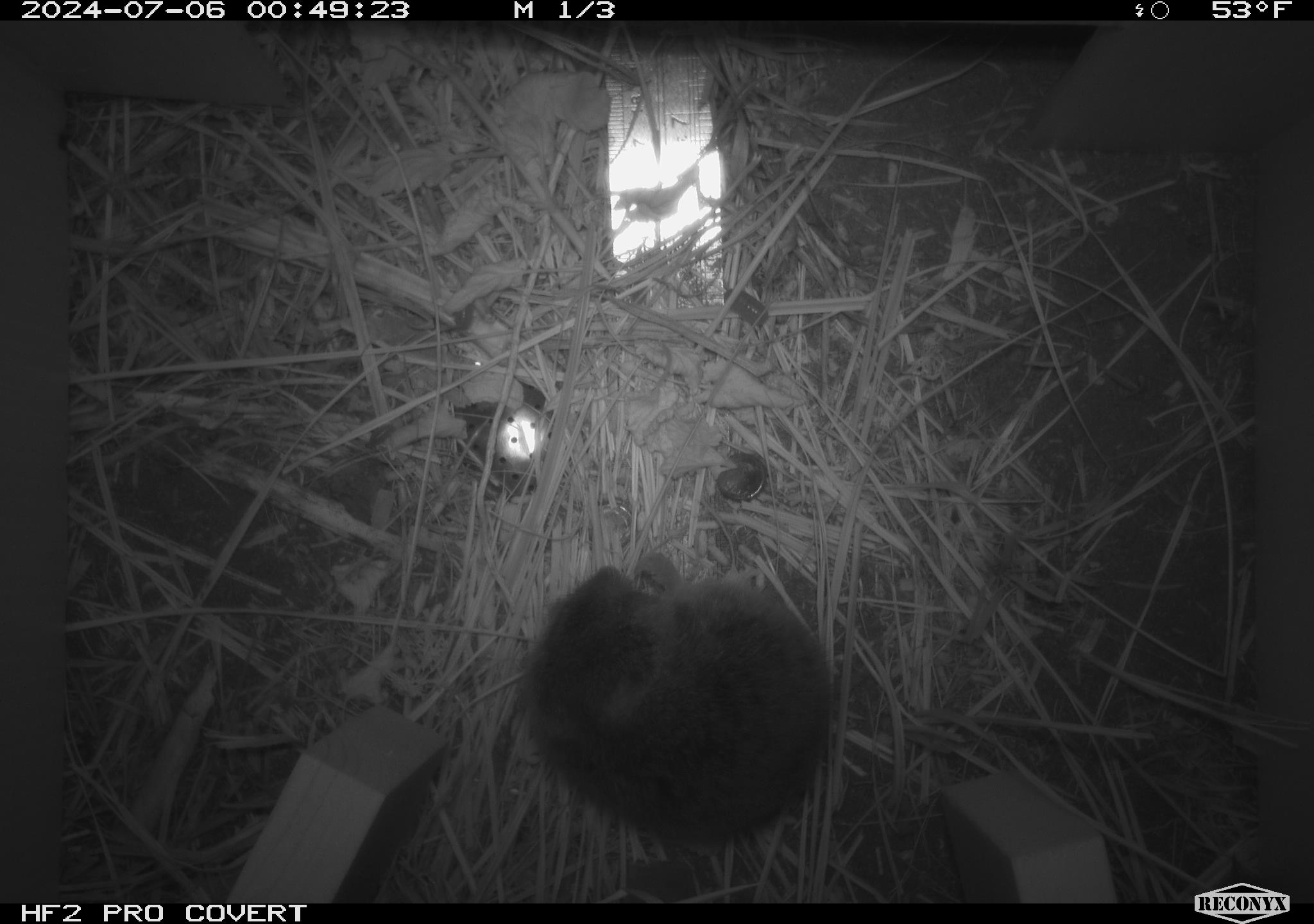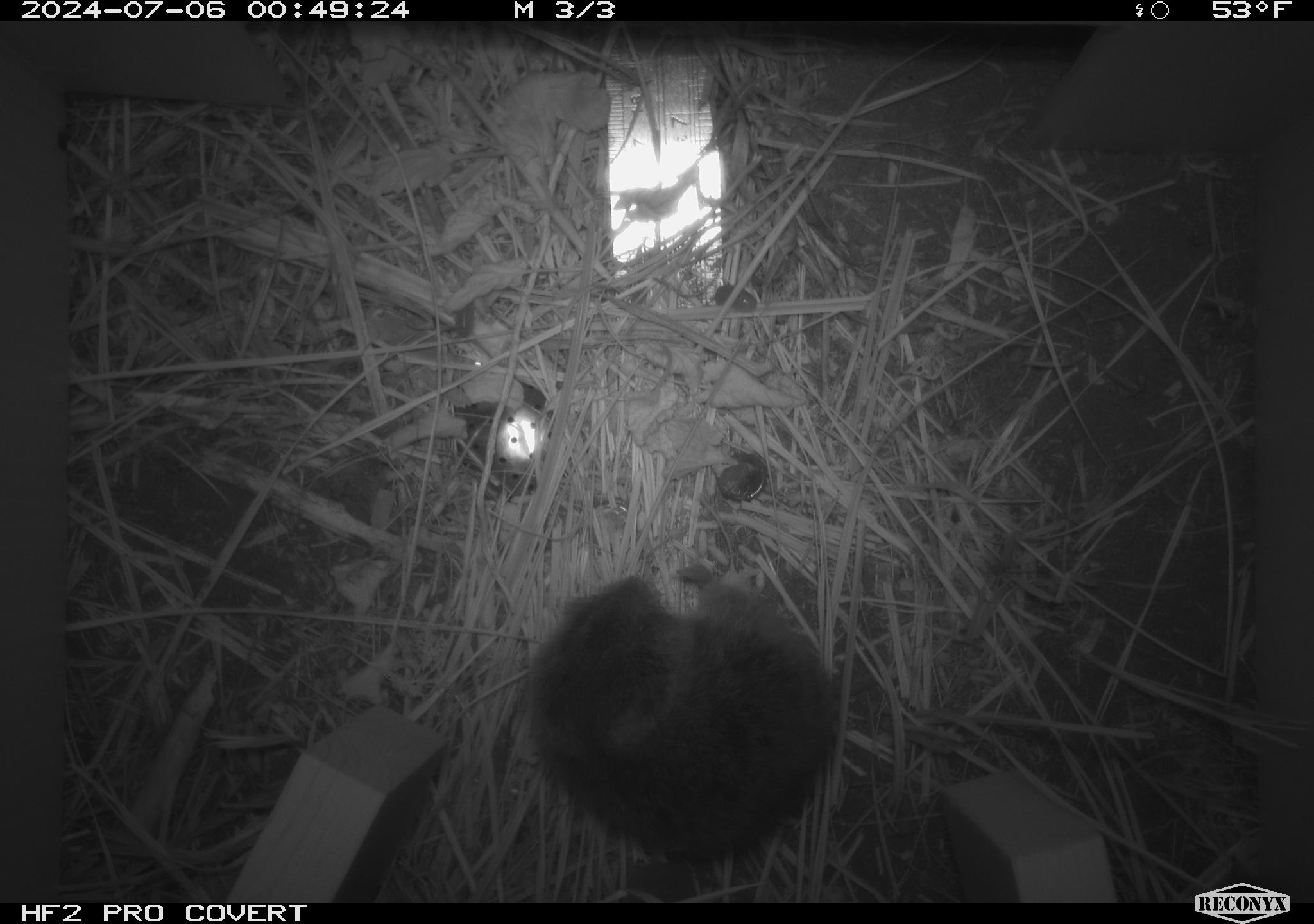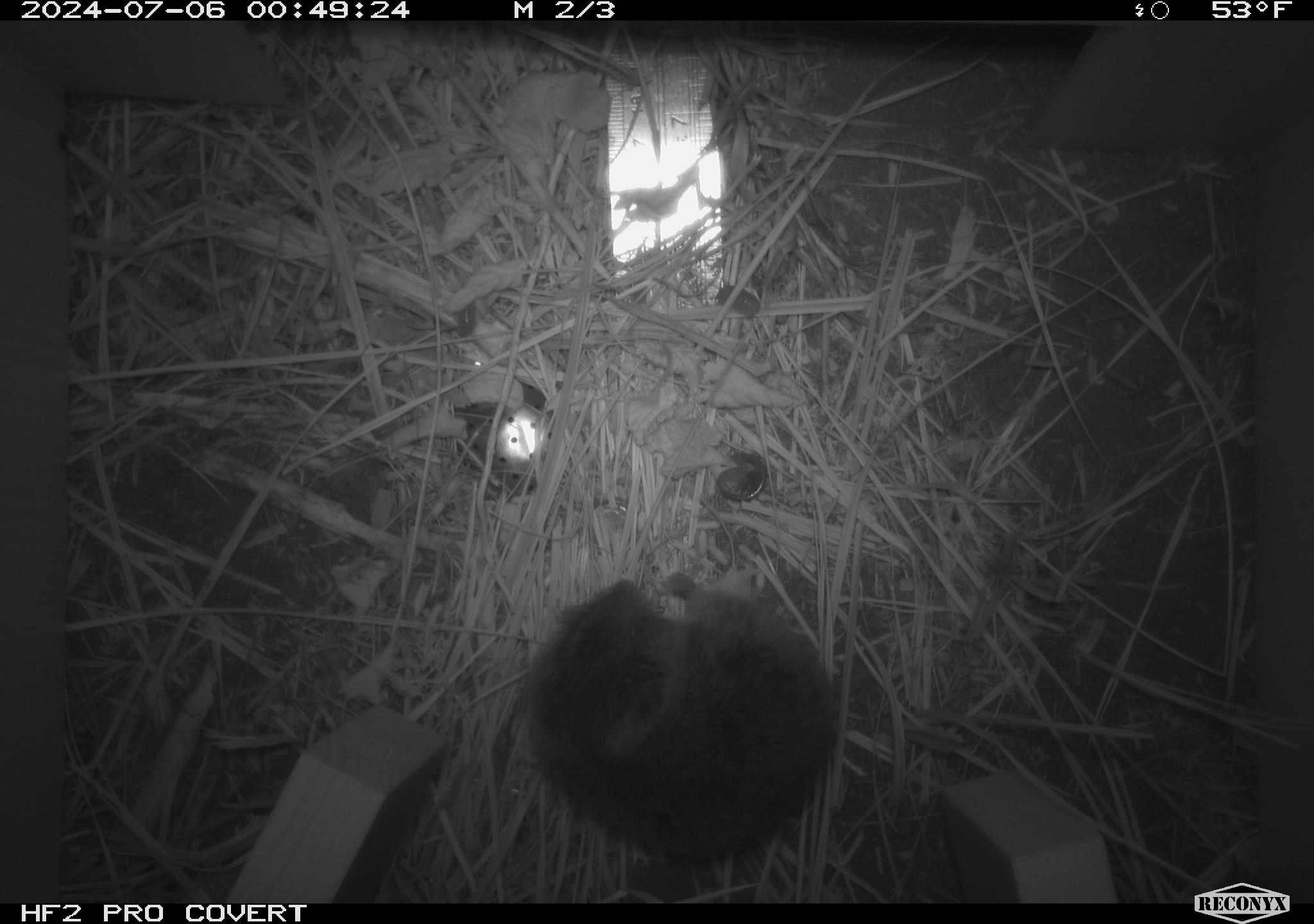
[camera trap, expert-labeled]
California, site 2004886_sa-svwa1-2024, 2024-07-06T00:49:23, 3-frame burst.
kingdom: Animalia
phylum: Chordata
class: Mammalia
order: Rodentia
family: Cricetidae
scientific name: Arvicolinae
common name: voles, lemmings, and muskrats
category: arvicolinae subfamily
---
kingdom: Animalia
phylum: Arthropoda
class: Malacostraca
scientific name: Malacostraca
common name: amphipods, crabs, isopods, krill, lobsters and shrimps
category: malacostracan